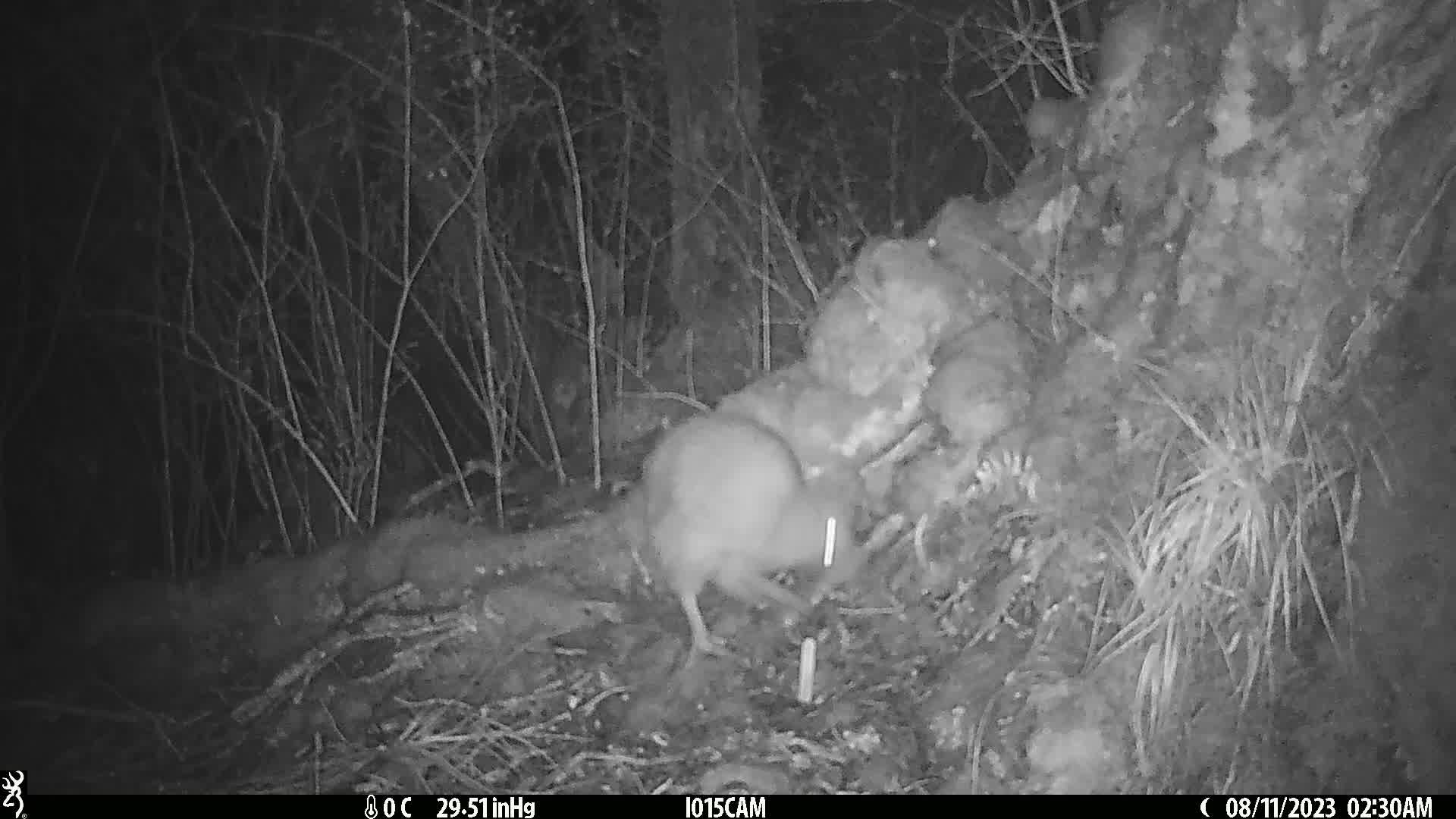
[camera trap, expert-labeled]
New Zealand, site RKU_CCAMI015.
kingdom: Animalia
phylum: Chordata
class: Aves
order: Apterygiformes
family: Apterygidae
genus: Apteryx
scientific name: Apteryx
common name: kiwi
Kiwi (Apteryx).